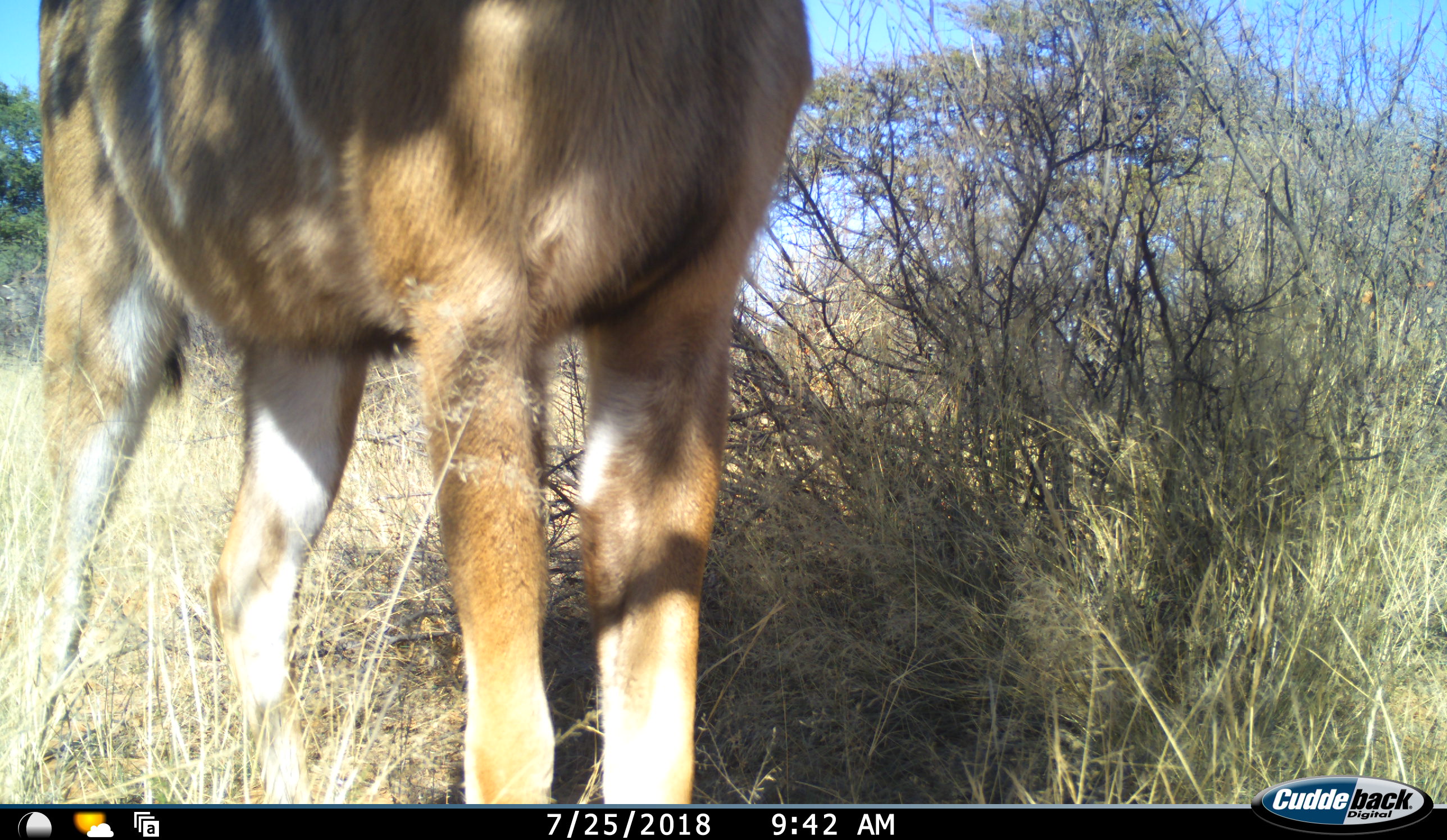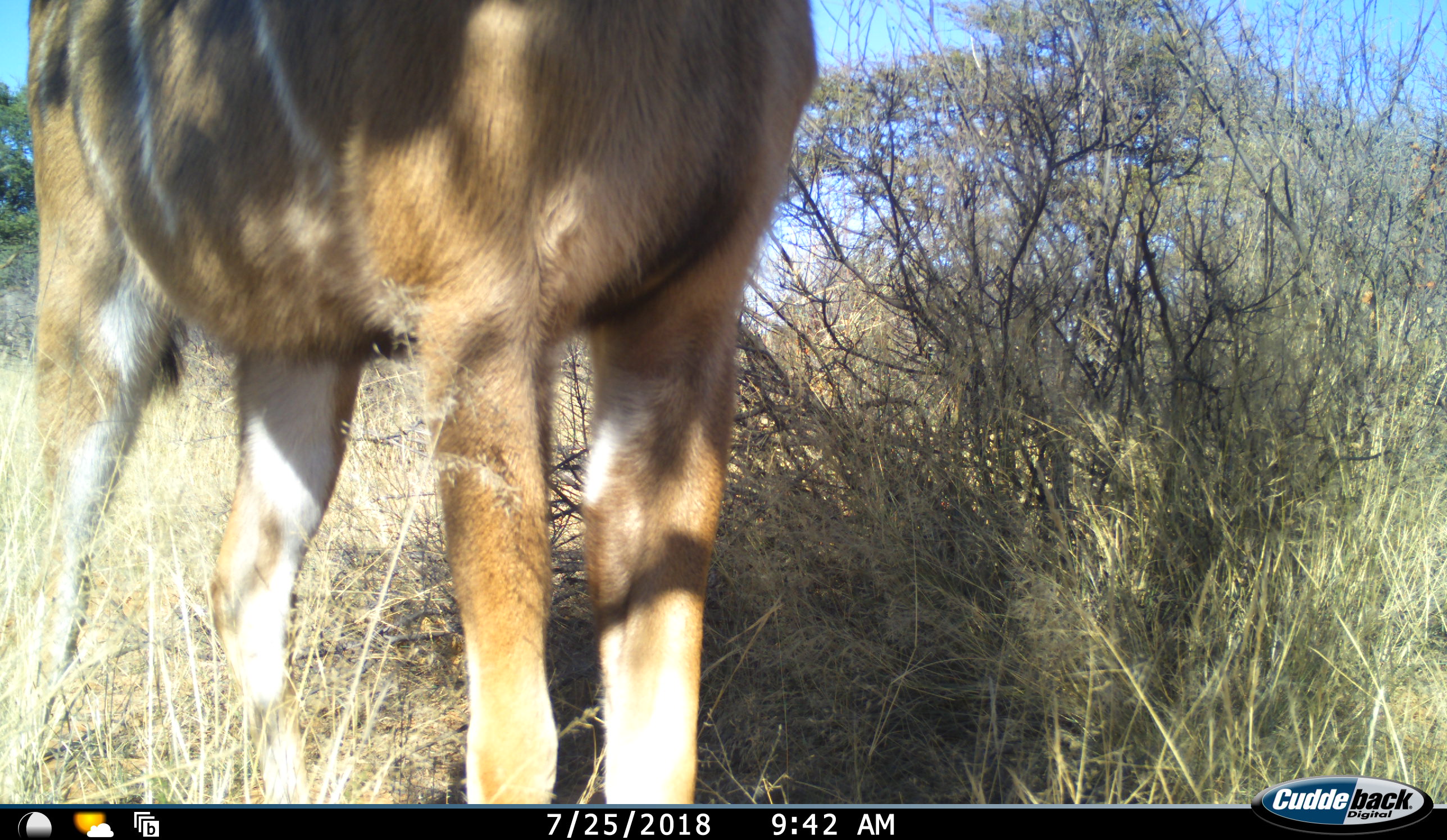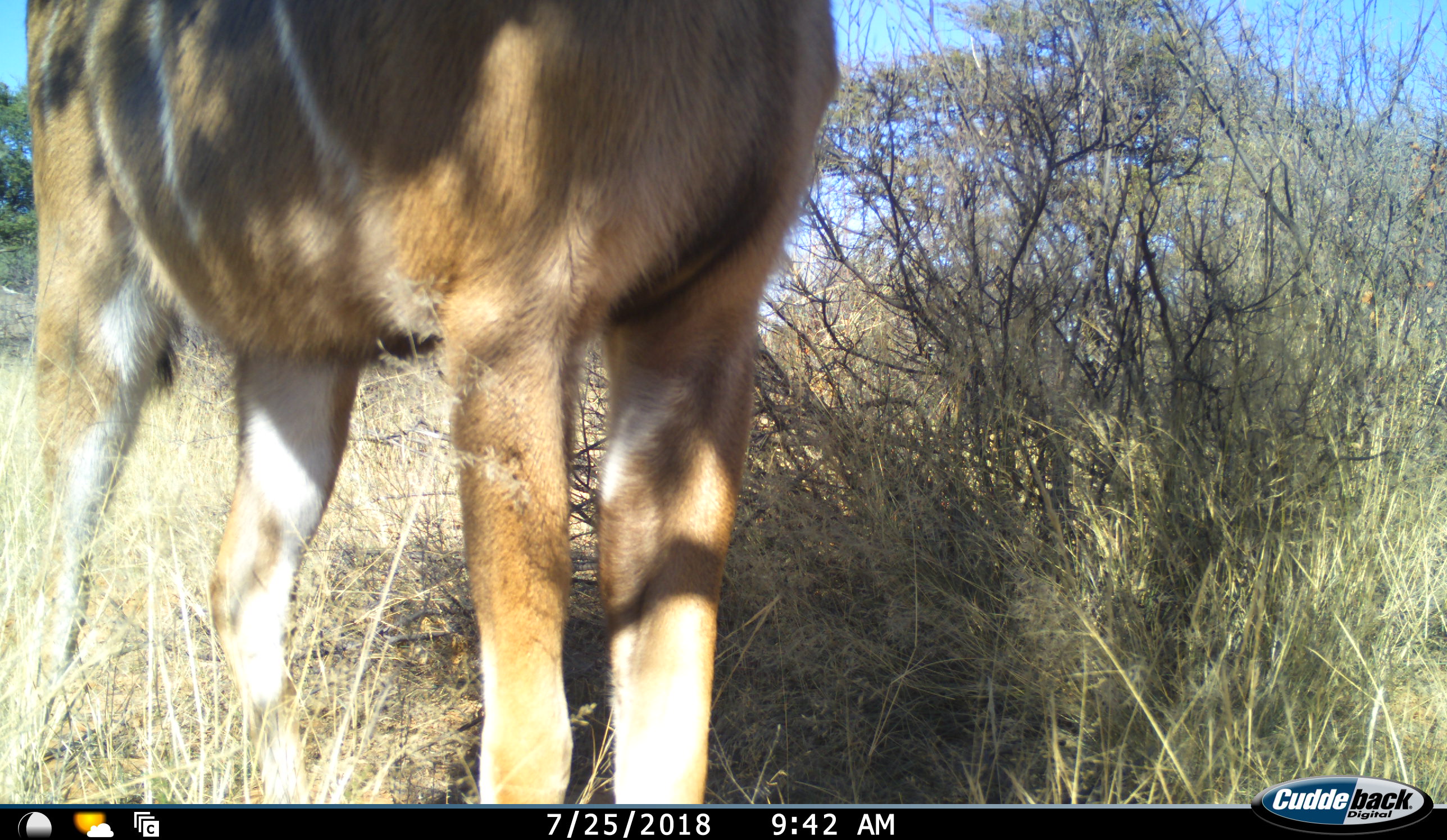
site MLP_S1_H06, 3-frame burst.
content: unidentified animal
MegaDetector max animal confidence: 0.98